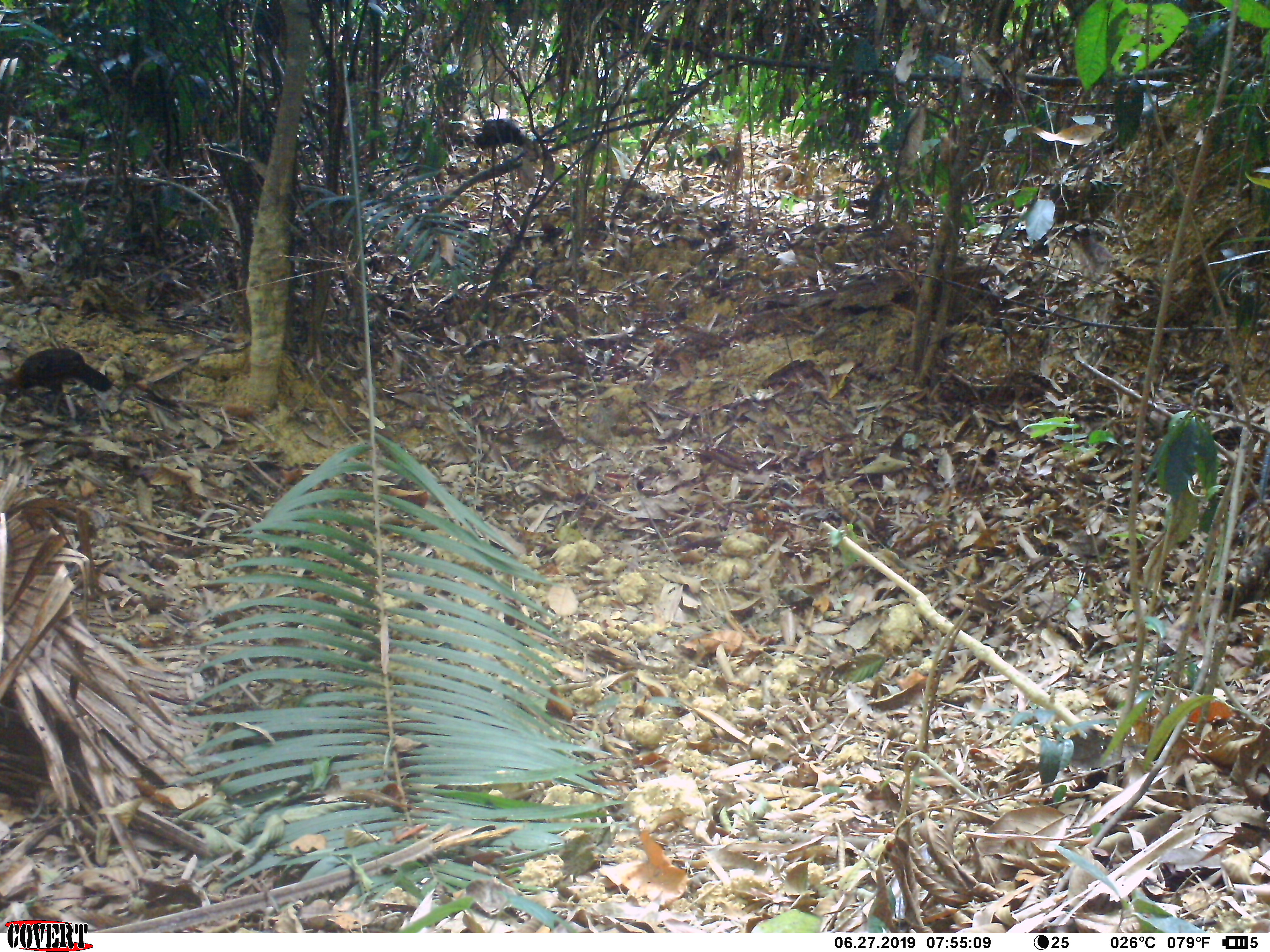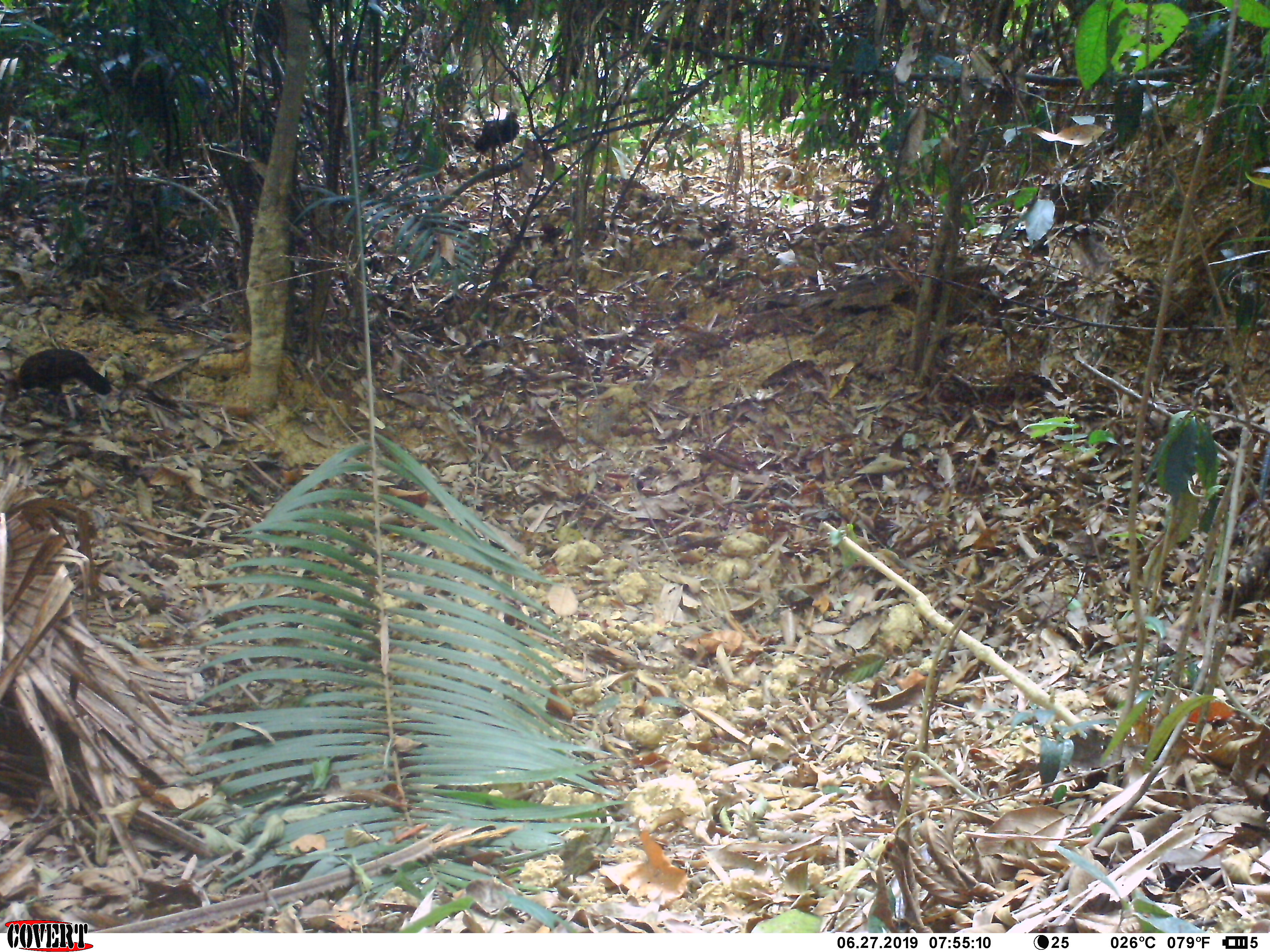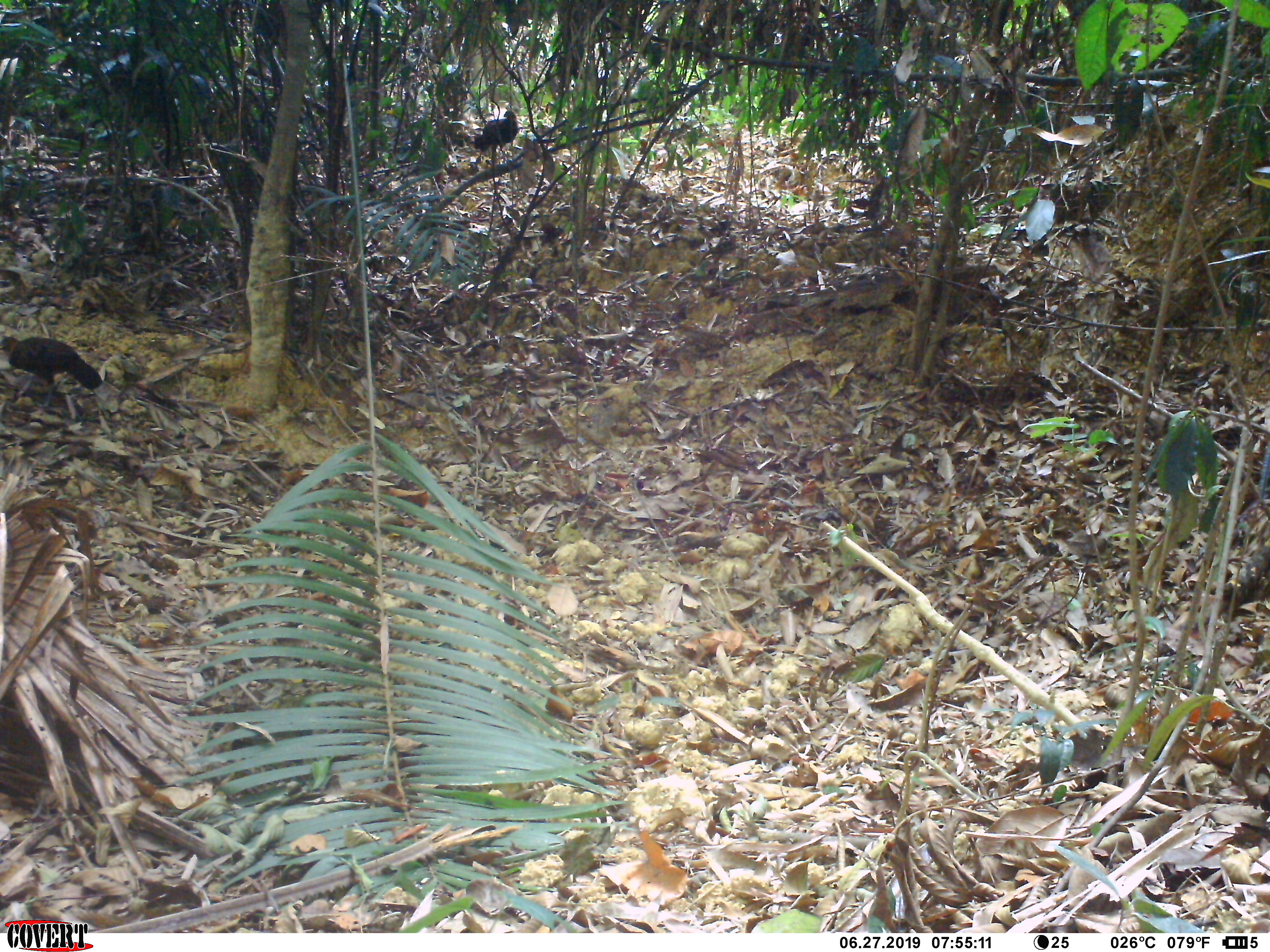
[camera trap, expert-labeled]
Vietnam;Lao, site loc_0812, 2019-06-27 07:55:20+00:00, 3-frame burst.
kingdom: Animalia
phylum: Chordata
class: Aves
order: Galliformes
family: Phasianidae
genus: Gallus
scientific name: Gallus gallus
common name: red junglefowl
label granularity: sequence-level